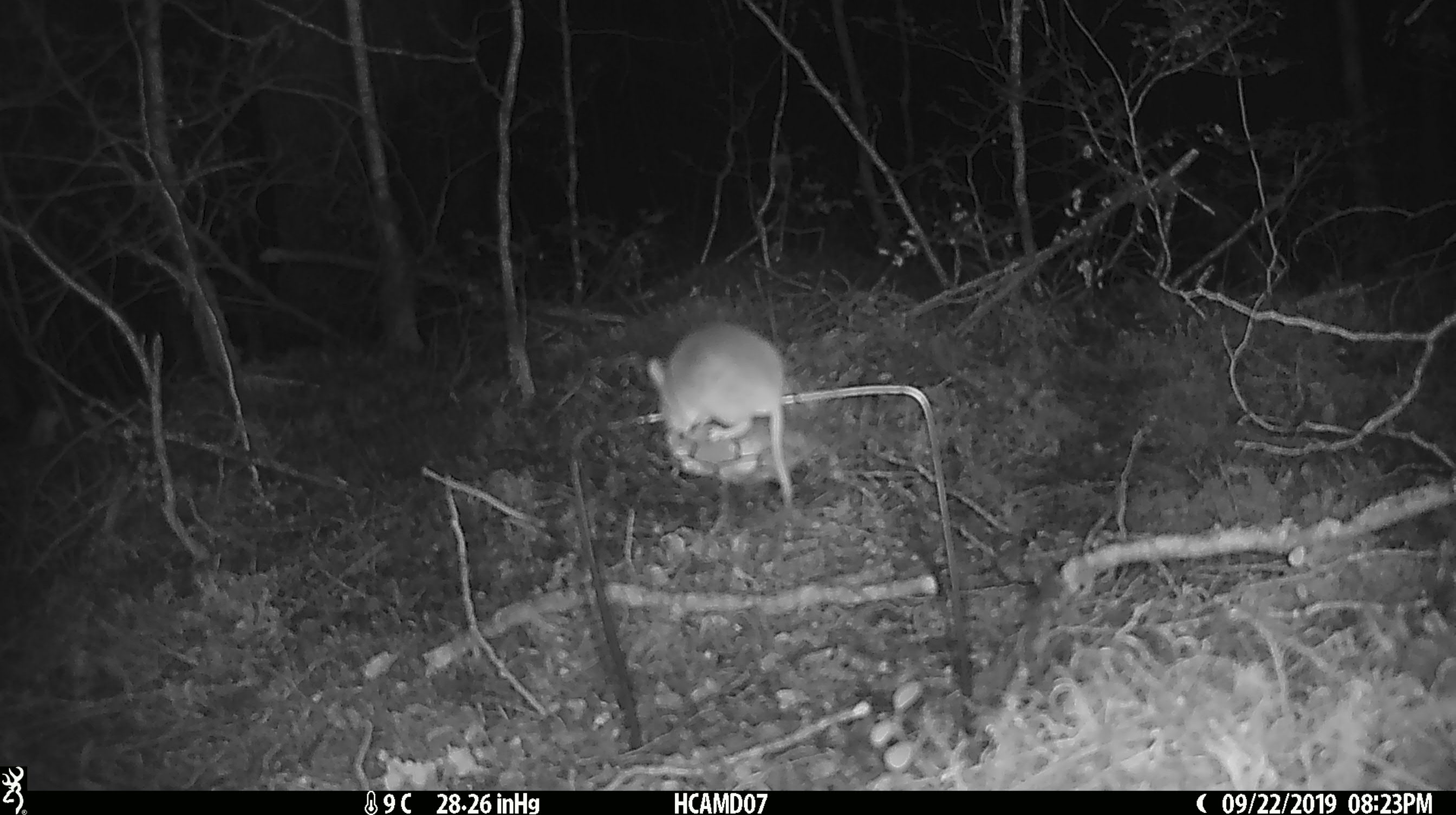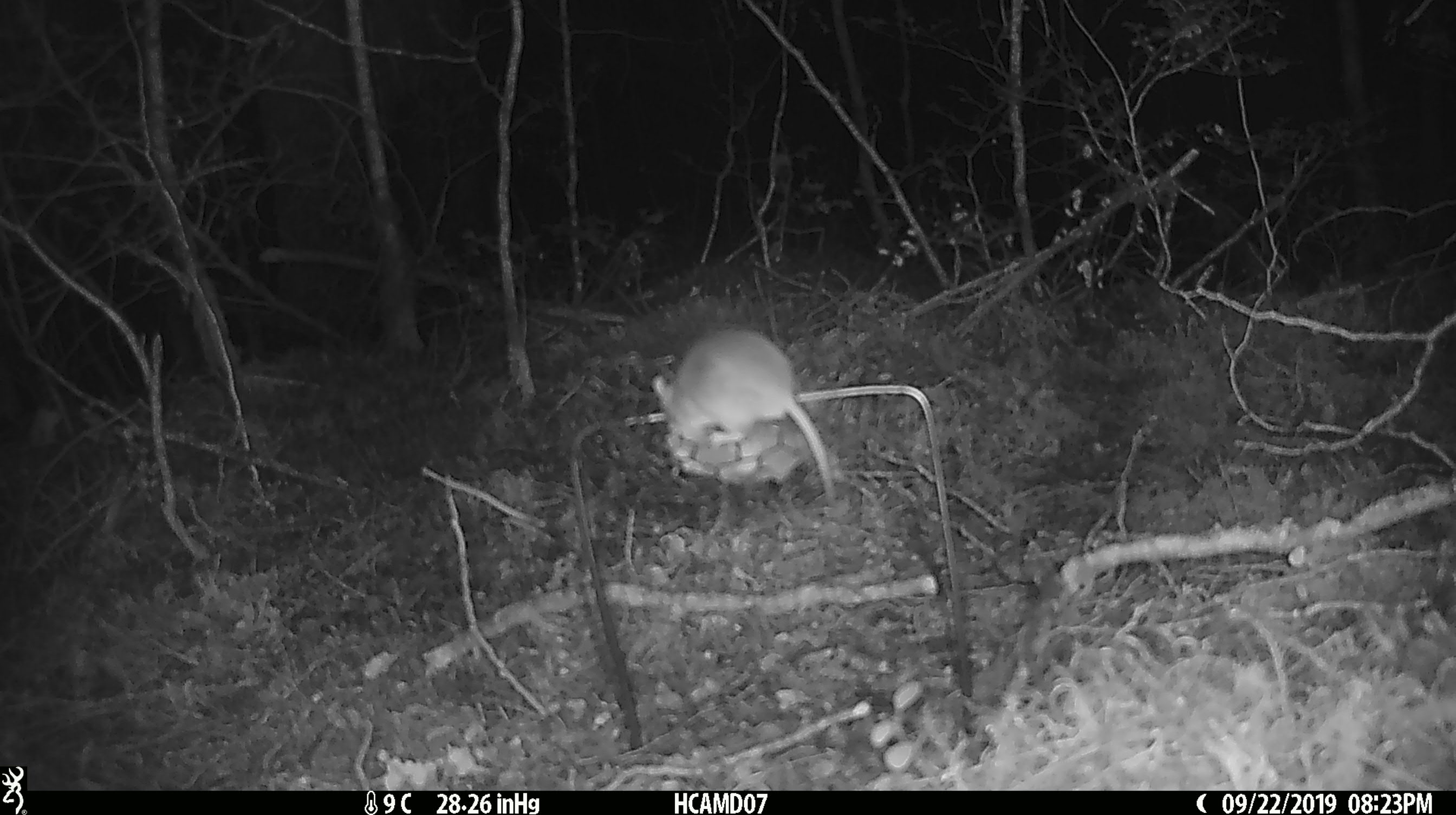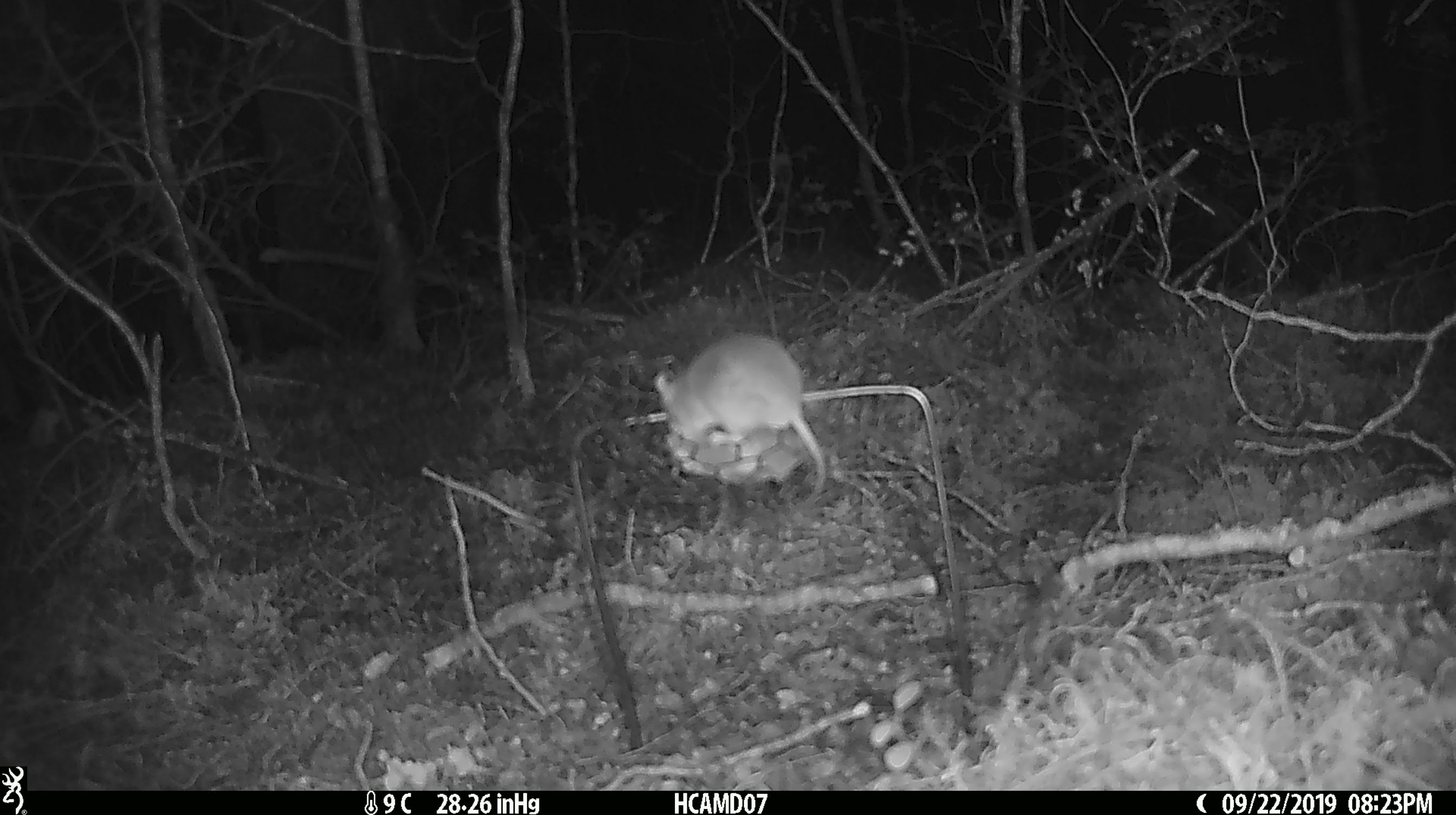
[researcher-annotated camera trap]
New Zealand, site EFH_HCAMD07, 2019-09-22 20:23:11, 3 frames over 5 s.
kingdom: Animalia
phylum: Chordata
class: Mammalia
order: Rodentia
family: Muridae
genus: Mus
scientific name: Mus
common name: mouse